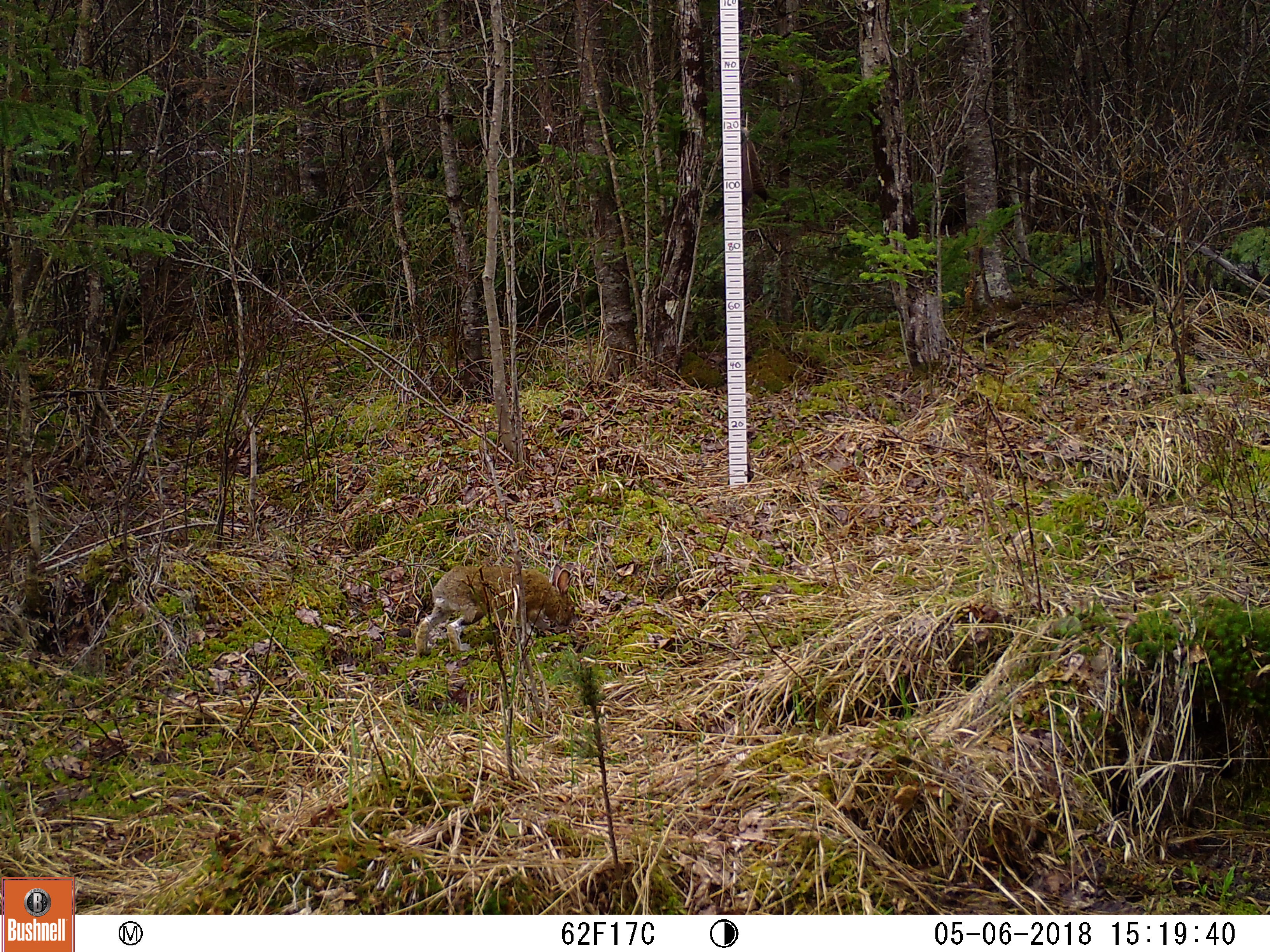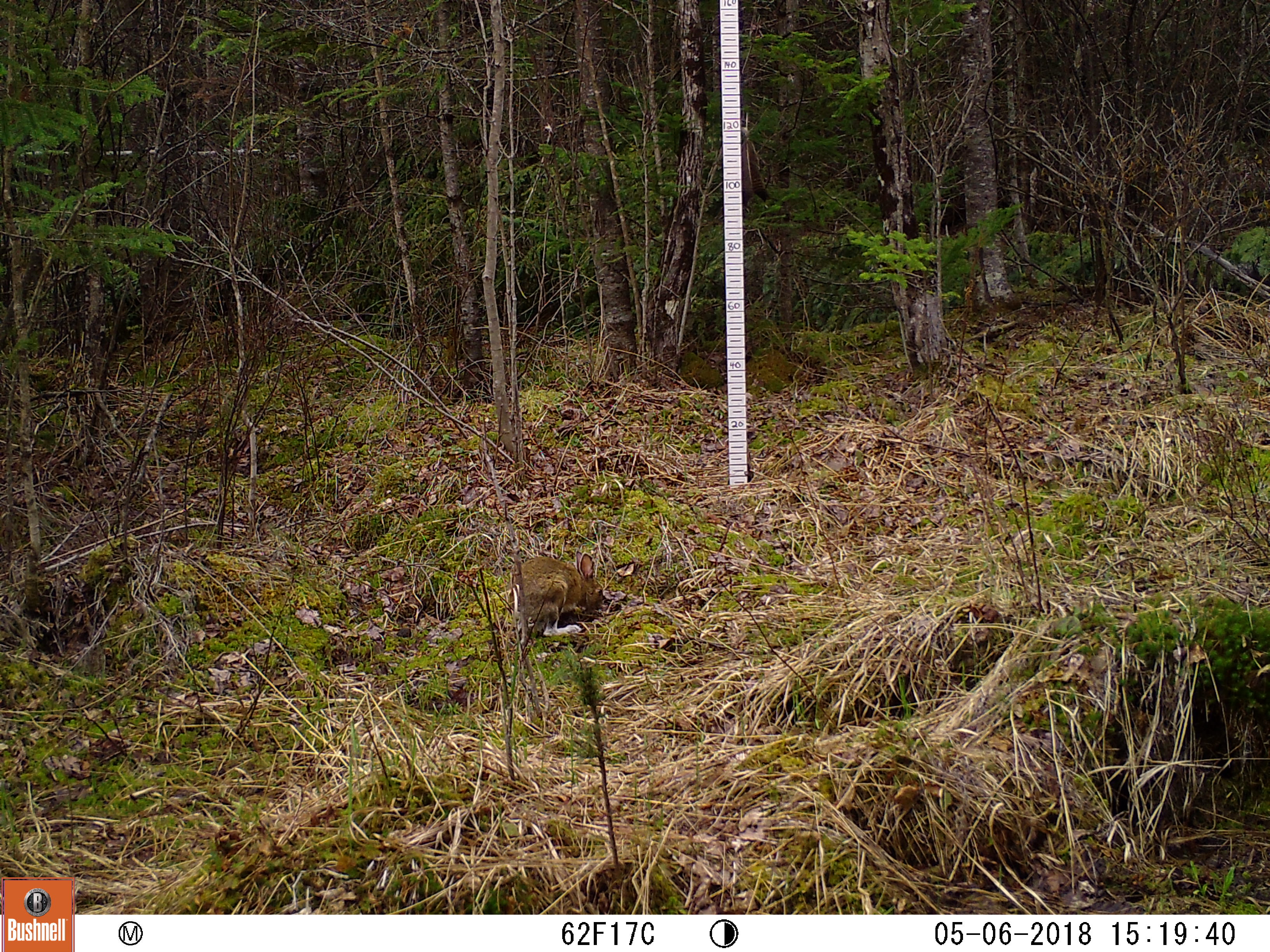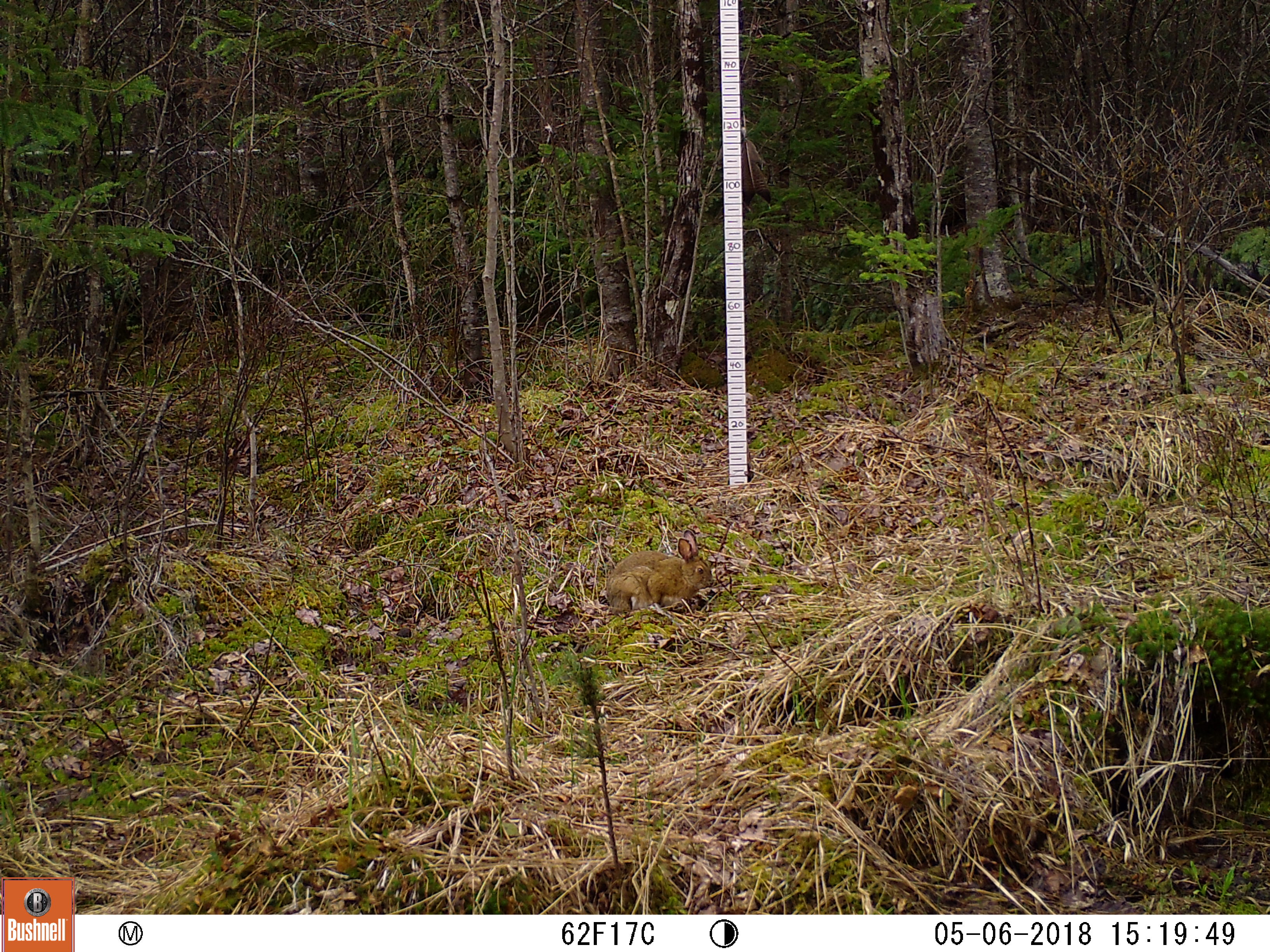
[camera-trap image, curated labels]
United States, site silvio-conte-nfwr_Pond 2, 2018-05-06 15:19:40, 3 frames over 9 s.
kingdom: Animalia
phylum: Chordata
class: Mammalia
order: Lagomorpha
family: Leporidae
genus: Lepus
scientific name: Lepus americanus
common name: snowshoe hare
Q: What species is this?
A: Snowshoe hare (Lepus americanus).